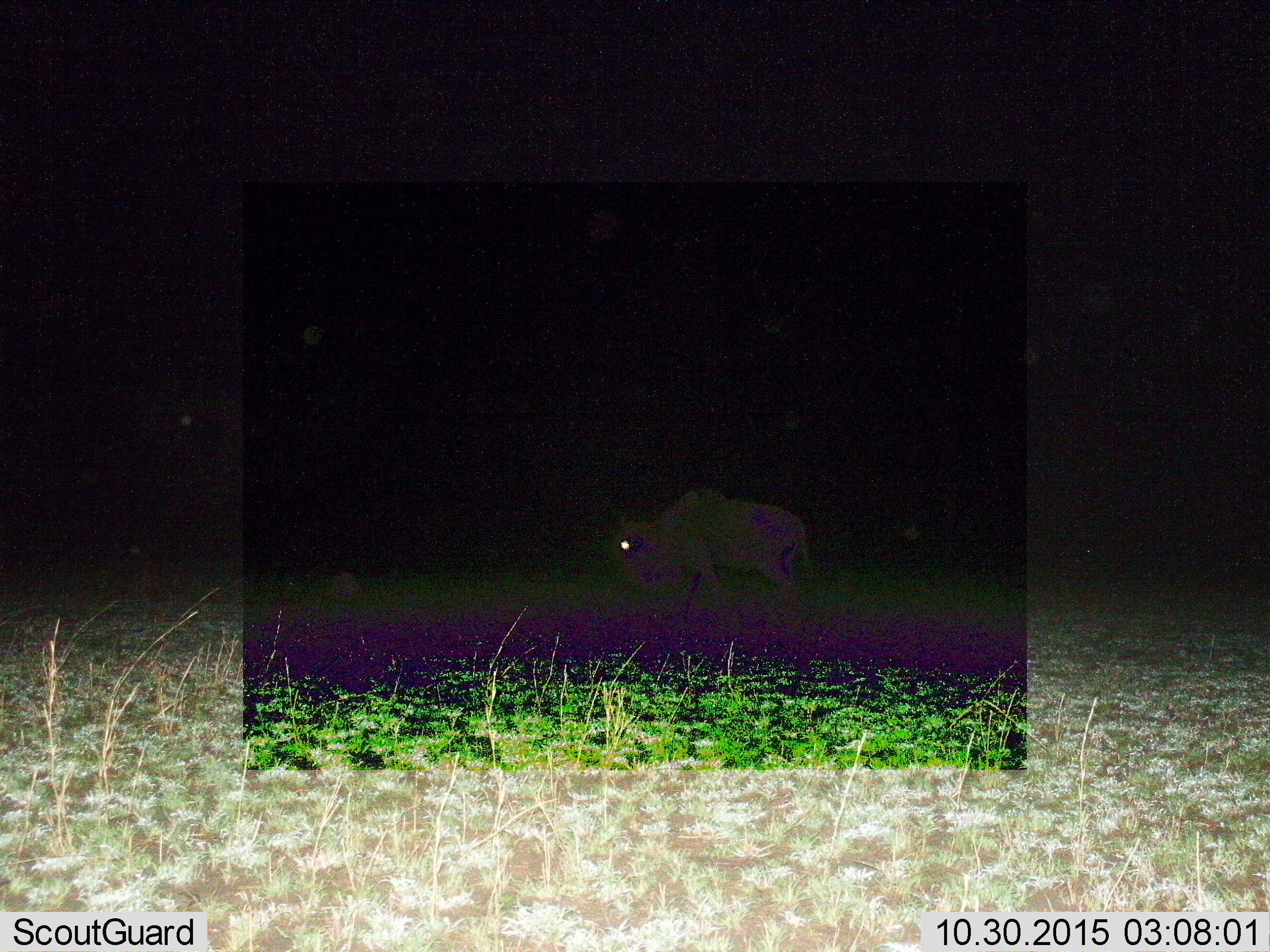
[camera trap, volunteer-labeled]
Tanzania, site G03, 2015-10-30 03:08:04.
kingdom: Animalia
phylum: Chordata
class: Mammalia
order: Artiodactyla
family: Bovidae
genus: Connochaetes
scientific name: Connochaetes taurinus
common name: blue wildebeest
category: wildebeest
Wildebeest (blue wildebeest) (Connochaetes taurinus), count 1. Behavior (volunteer vote fractions): standing 24%, resting 0%, moving 71%, interacting 0%. Young present (vote fraction): 0%. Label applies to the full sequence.